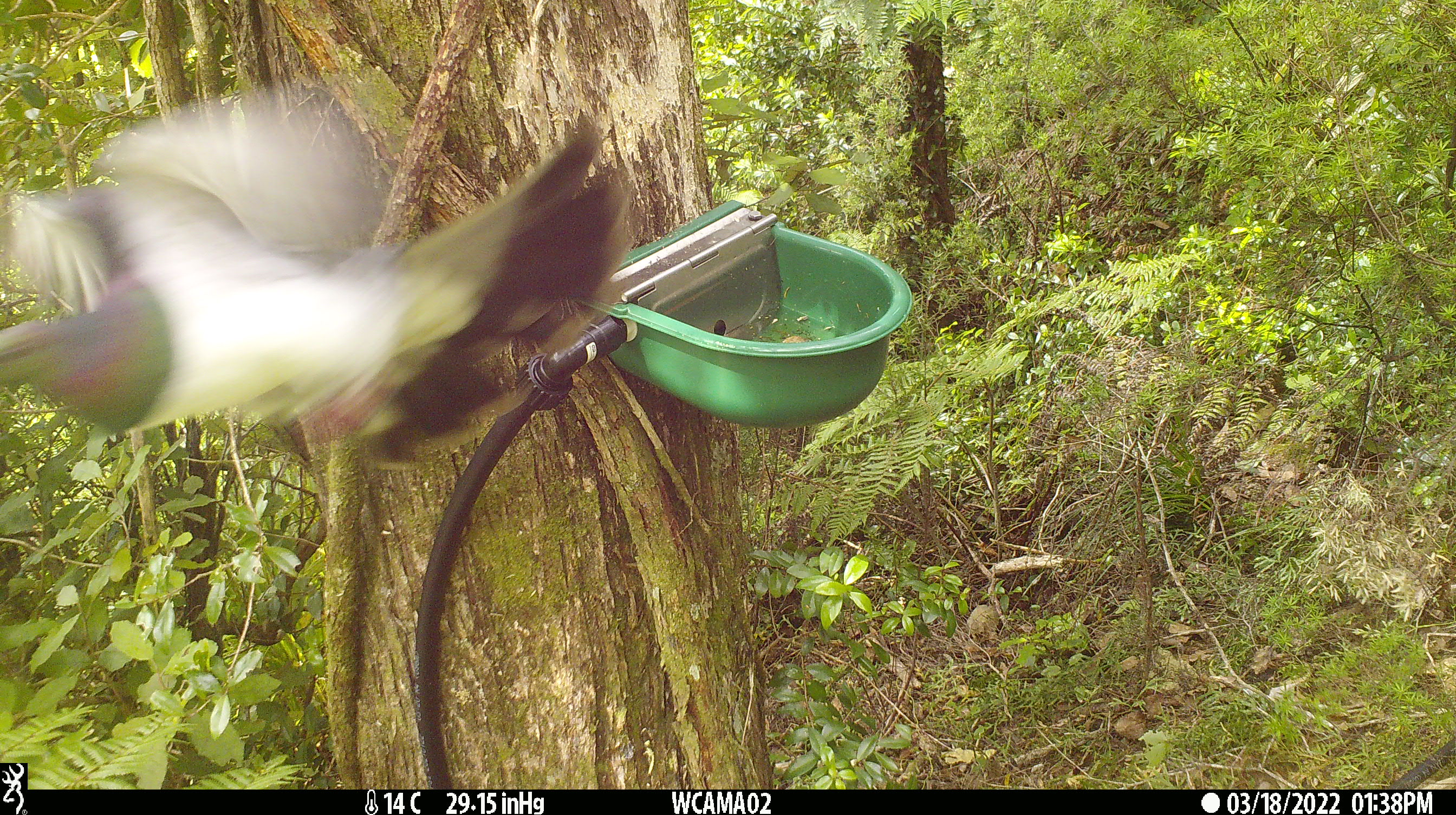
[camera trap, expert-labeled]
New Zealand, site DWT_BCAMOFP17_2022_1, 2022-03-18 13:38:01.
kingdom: Animalia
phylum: Chordata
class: Aves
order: Columbiformes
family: Columbidae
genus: Hemiphaga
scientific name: Hemiphaga novaeseelandiae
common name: new zealand pigeon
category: kereru